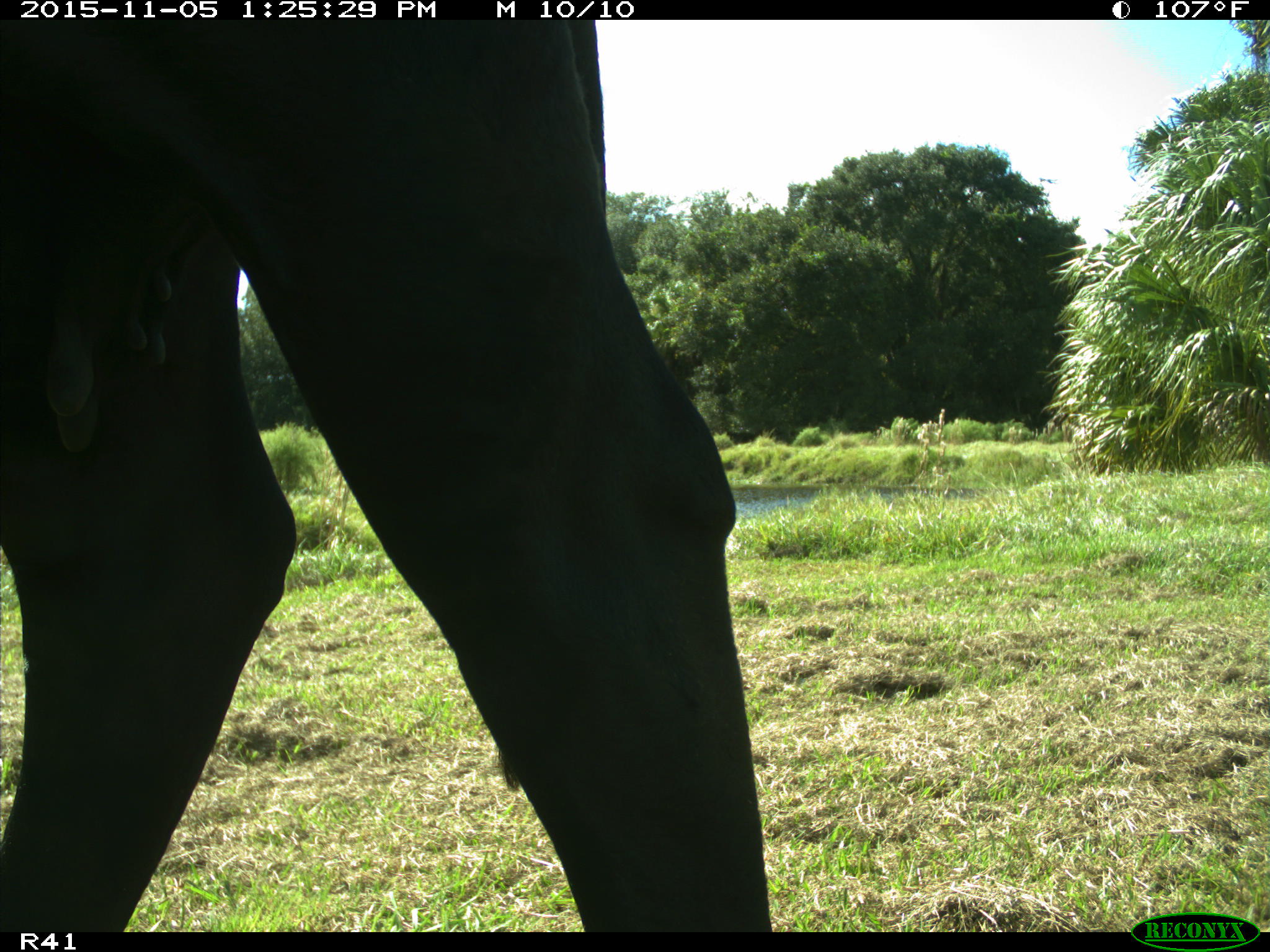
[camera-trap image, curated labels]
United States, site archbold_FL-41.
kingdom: Animalia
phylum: Chordata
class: Mammalia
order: Artiodactyla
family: Bovidae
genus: Bos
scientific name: Bos taurus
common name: domestic cow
Bos taurus (domestic cow).